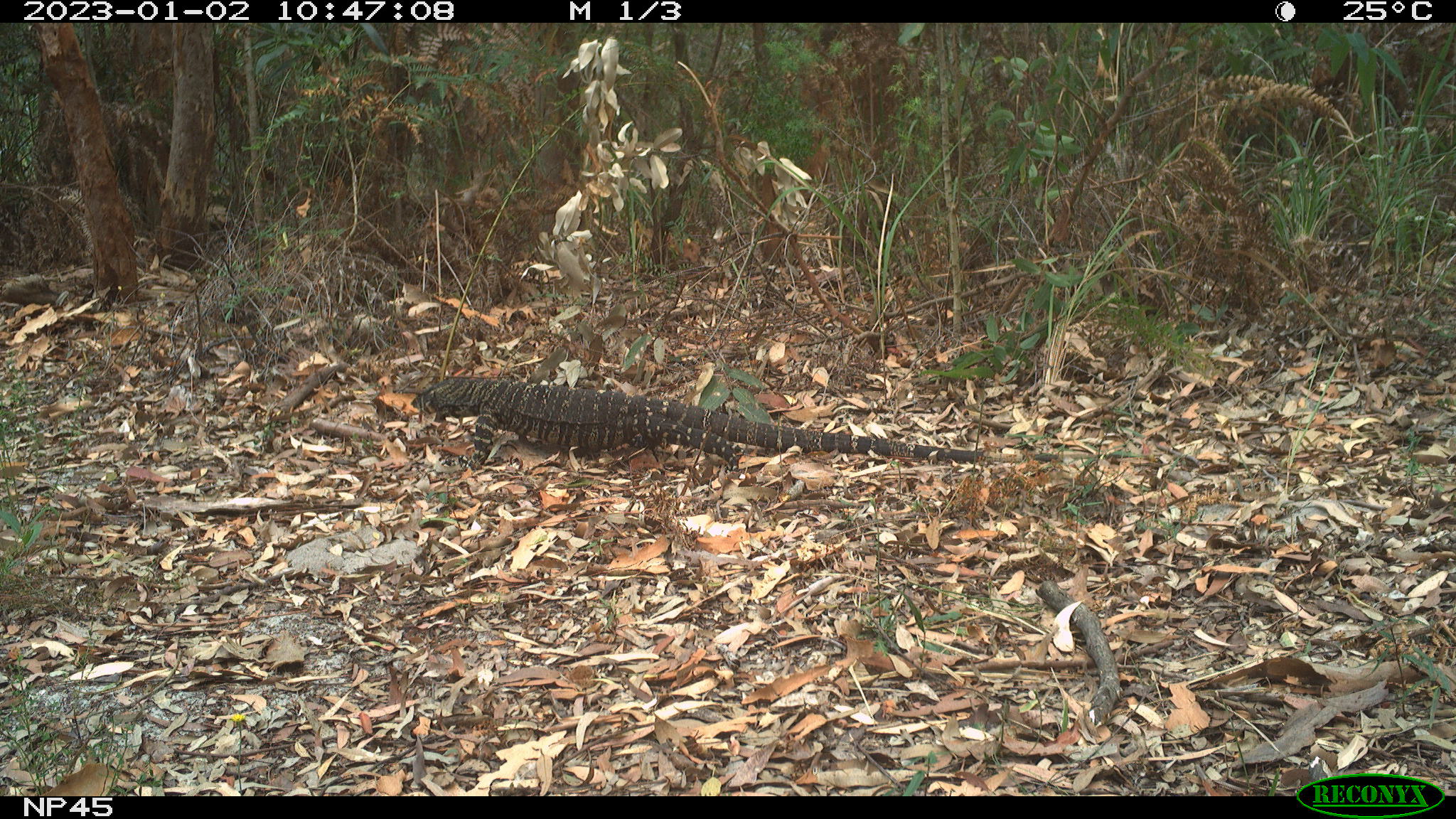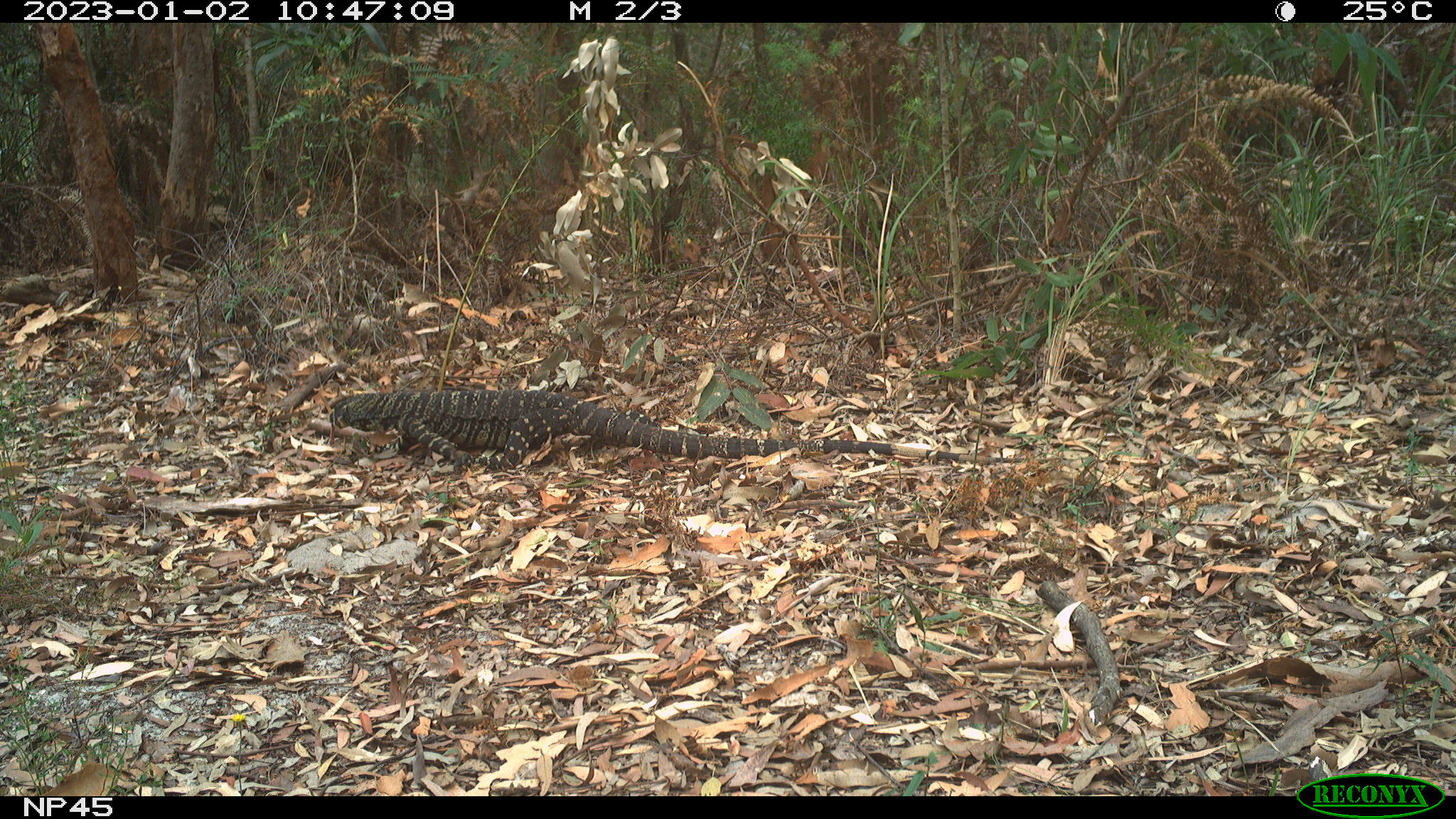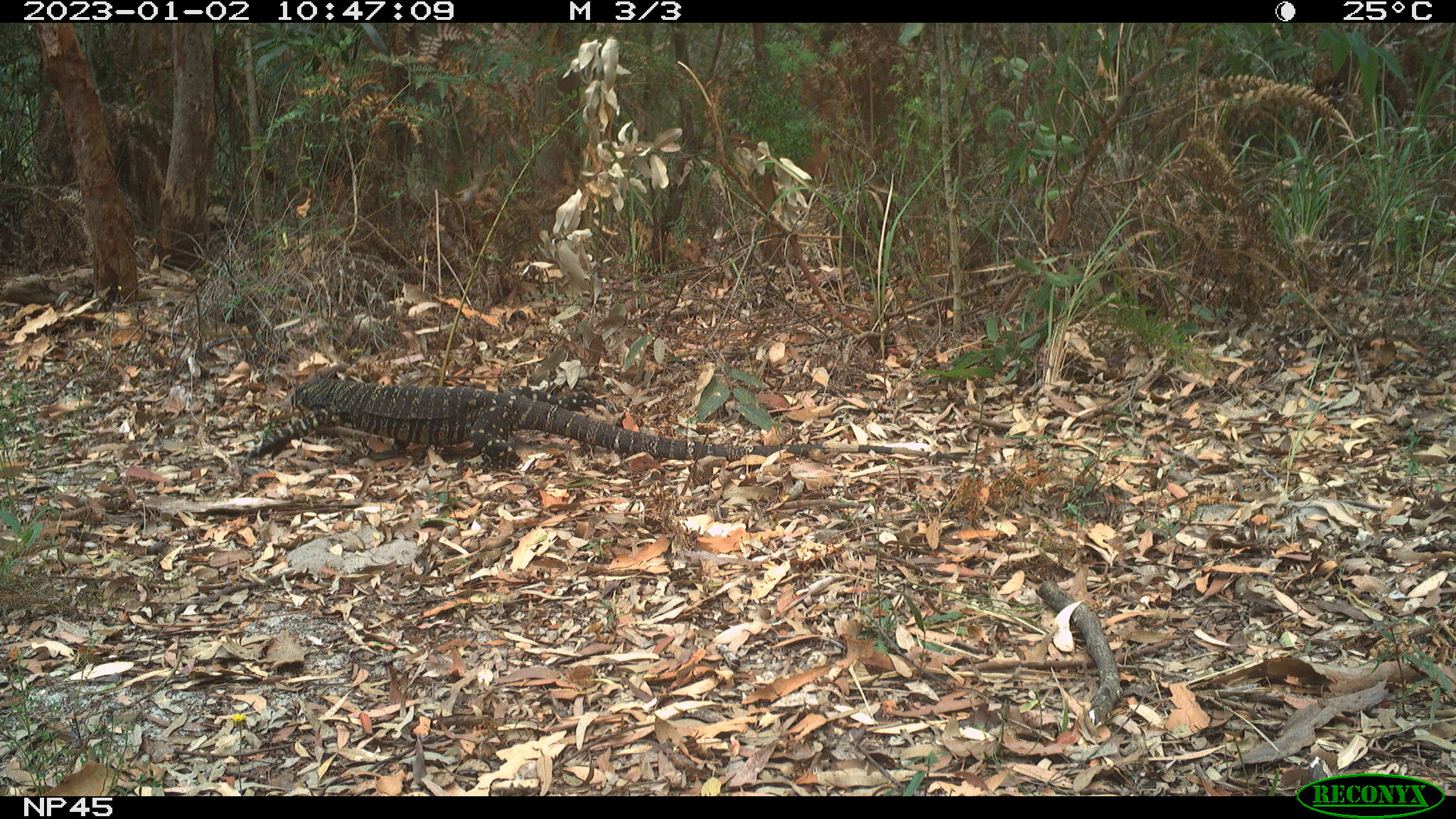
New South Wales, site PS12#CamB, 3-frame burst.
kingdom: Animalia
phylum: Chordata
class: Reptilia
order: Squamata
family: Varanidae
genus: Varanus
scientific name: Varanus varius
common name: lace monitor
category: goanna